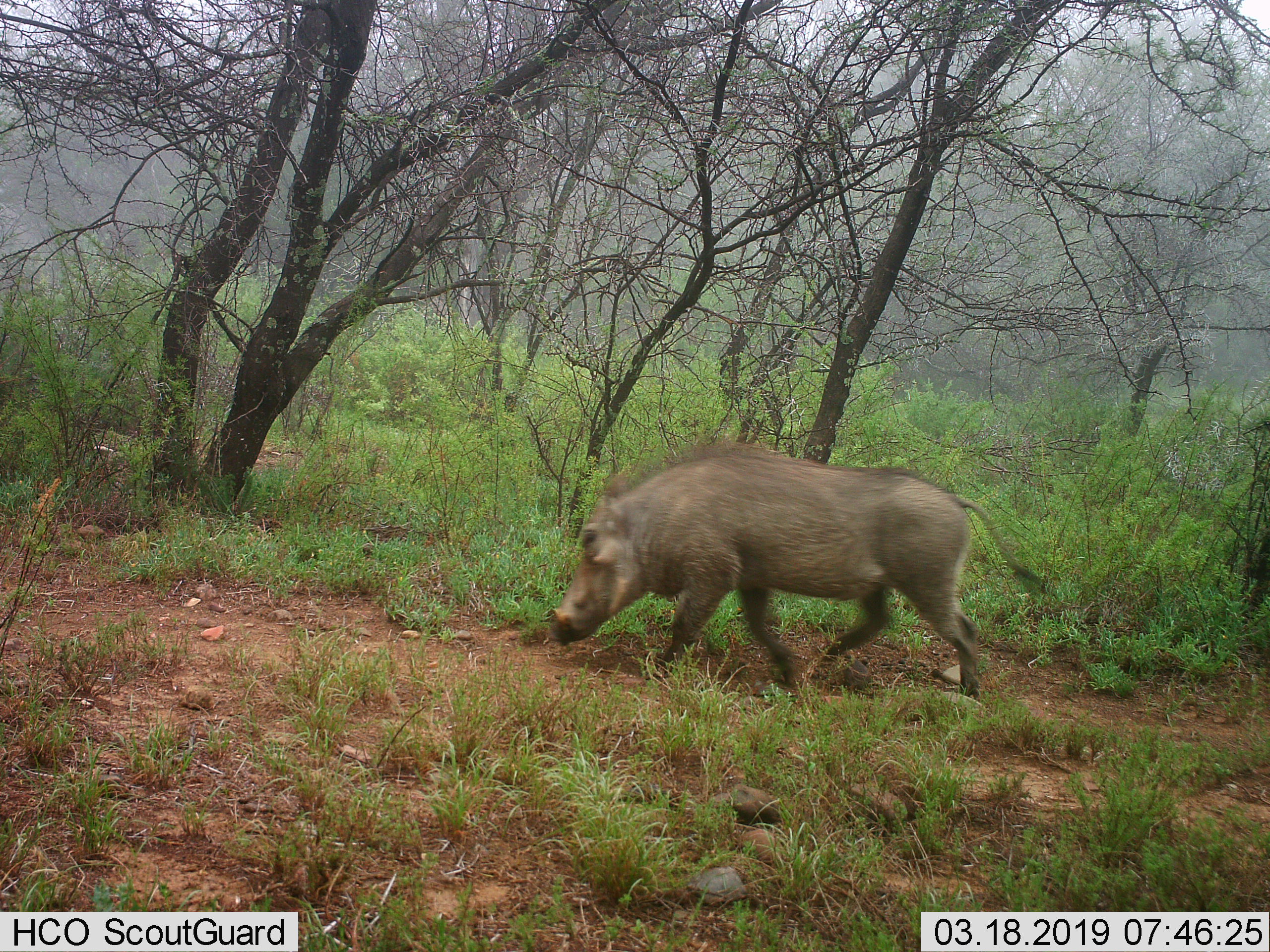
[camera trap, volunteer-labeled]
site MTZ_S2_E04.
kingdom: Animalia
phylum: Chordata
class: Mammalia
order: Artiodactyla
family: Suidae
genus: Phacochoerus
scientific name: Phacochoerus africanus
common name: warthog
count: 1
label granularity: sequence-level